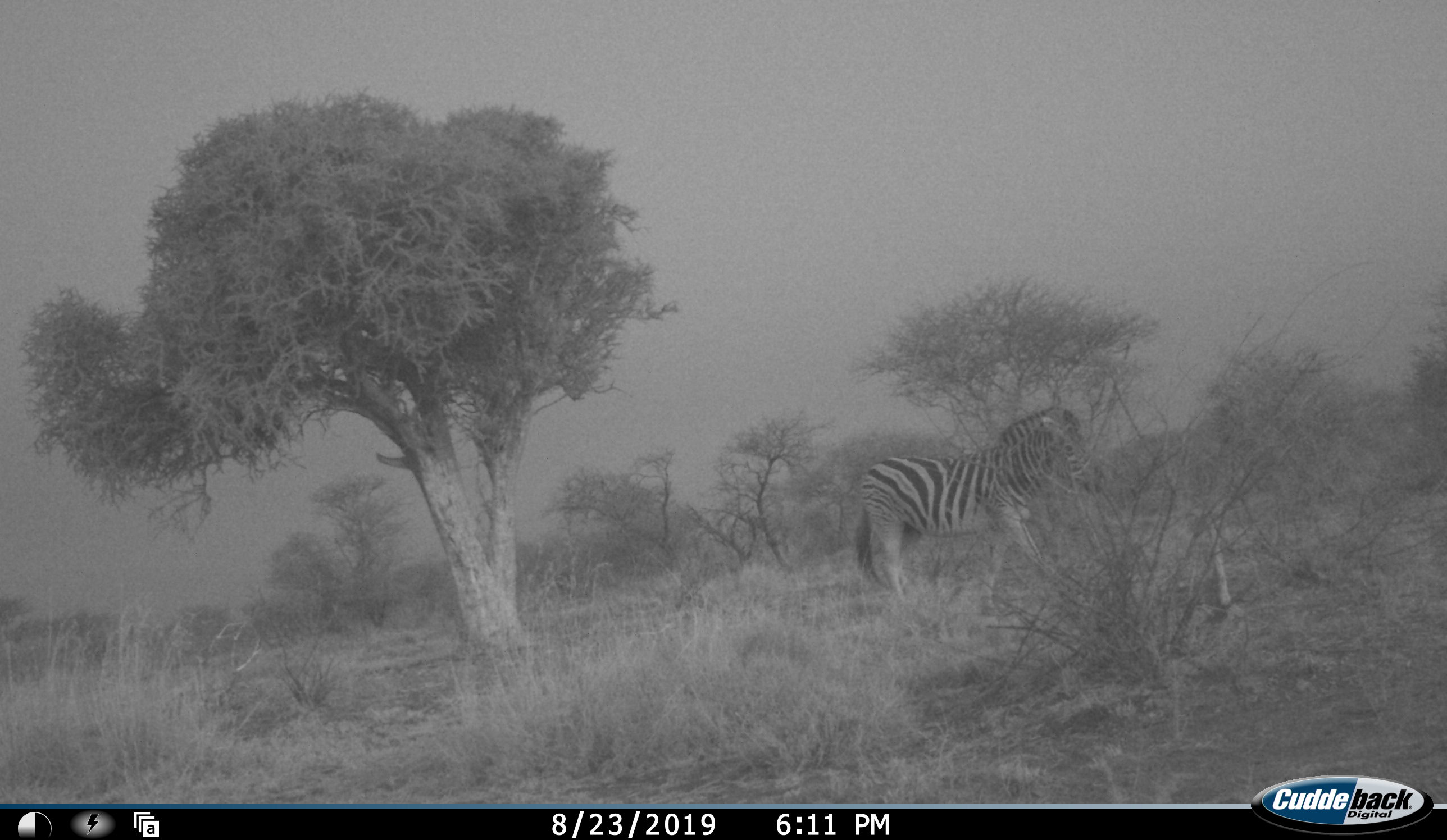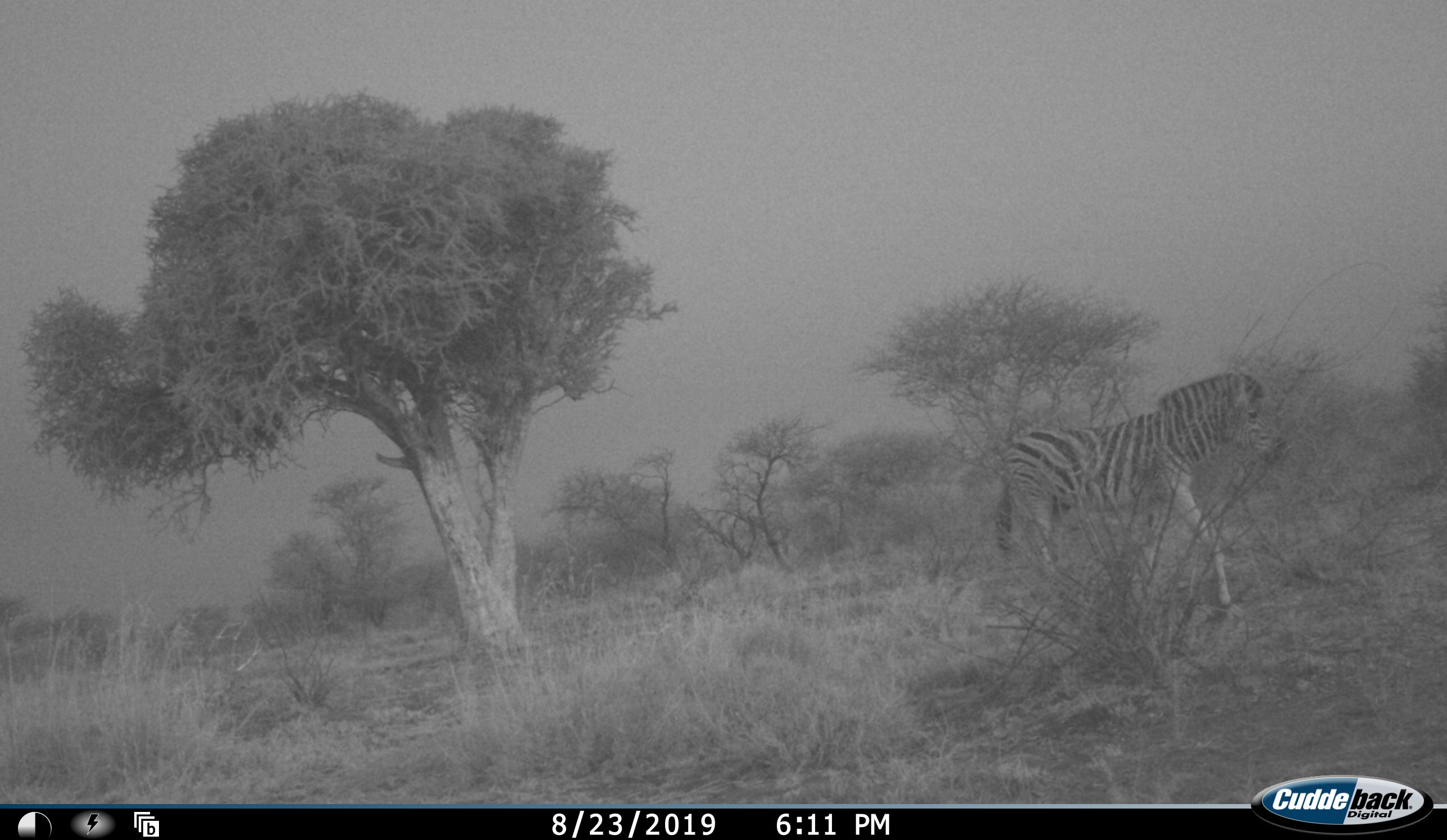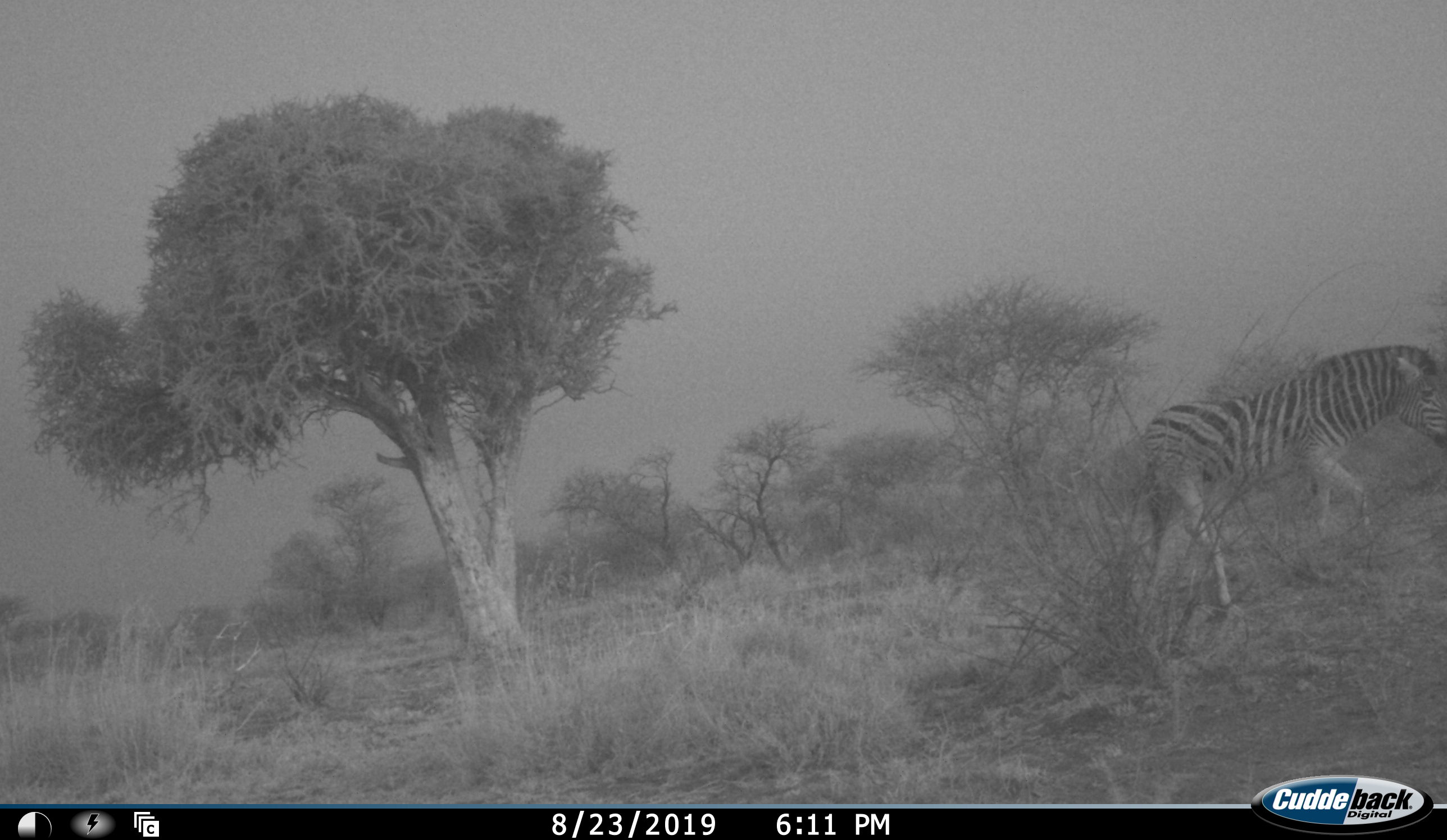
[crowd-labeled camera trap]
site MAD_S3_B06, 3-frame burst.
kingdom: Animalia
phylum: Chordata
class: Mammalia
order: Perissodactyla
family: Equidae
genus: Equus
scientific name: Equus quagga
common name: plains zebra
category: zebraplains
Zebraplains (plains zebra) (Equus quagga), count 1. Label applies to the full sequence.